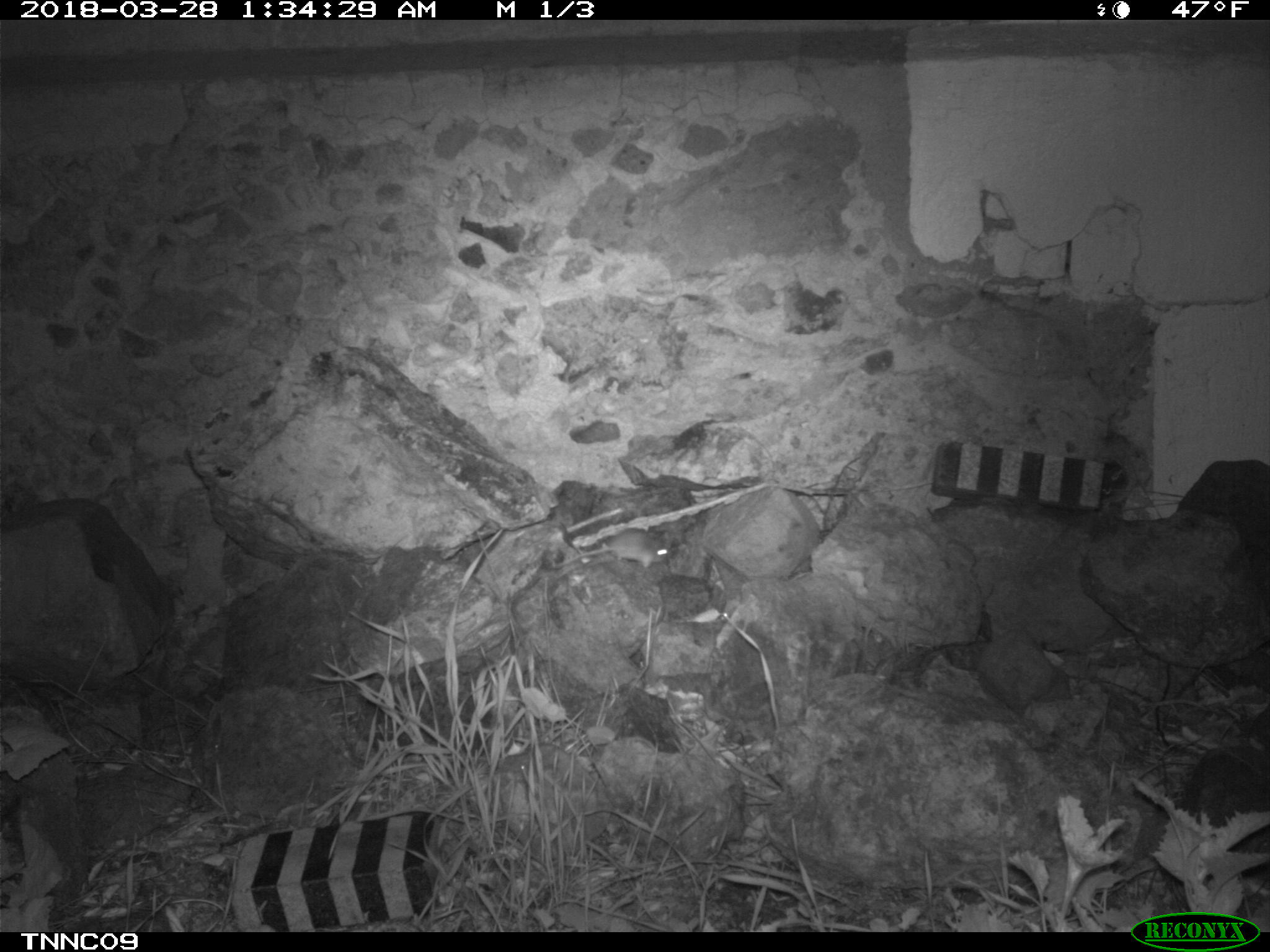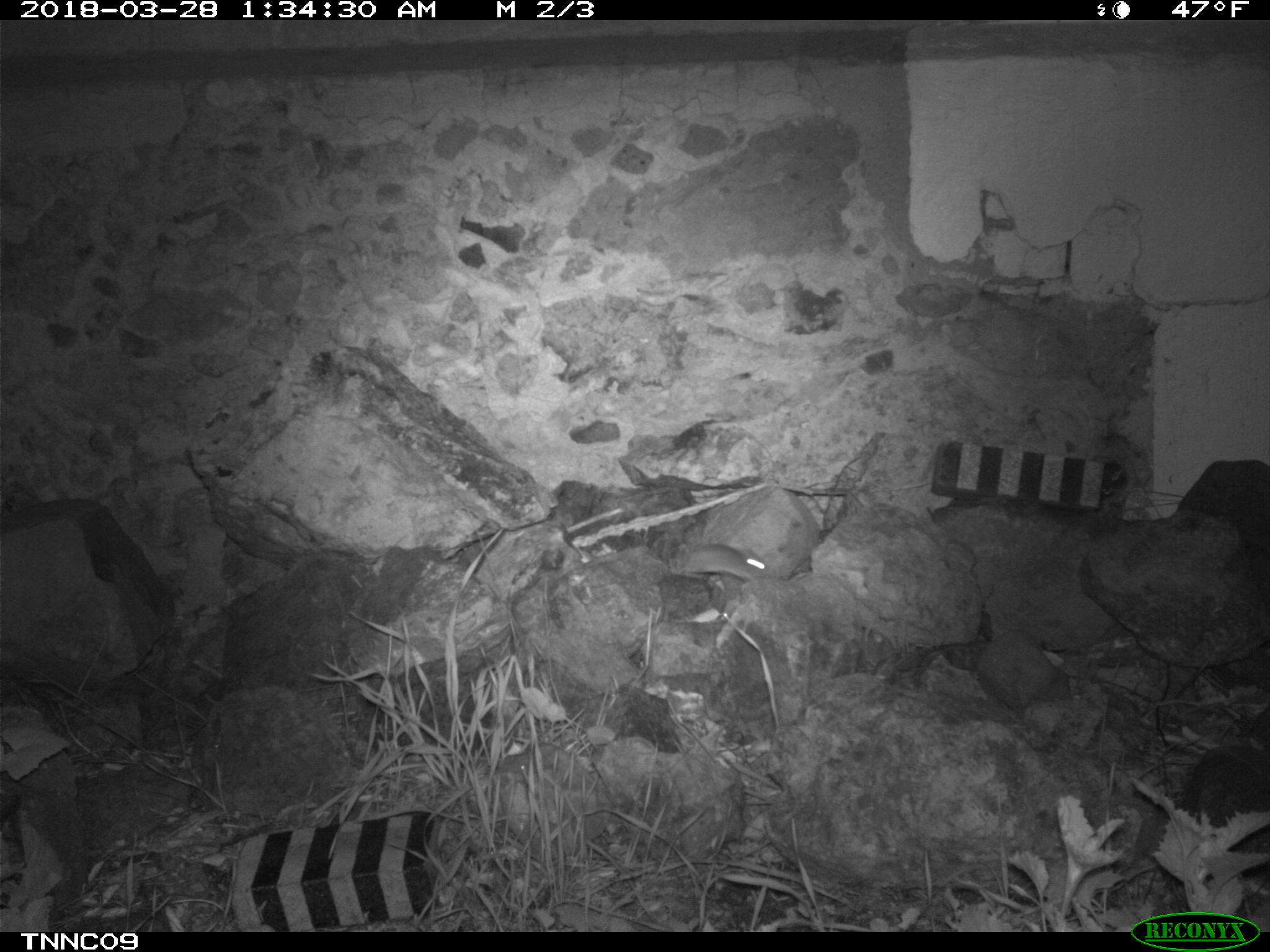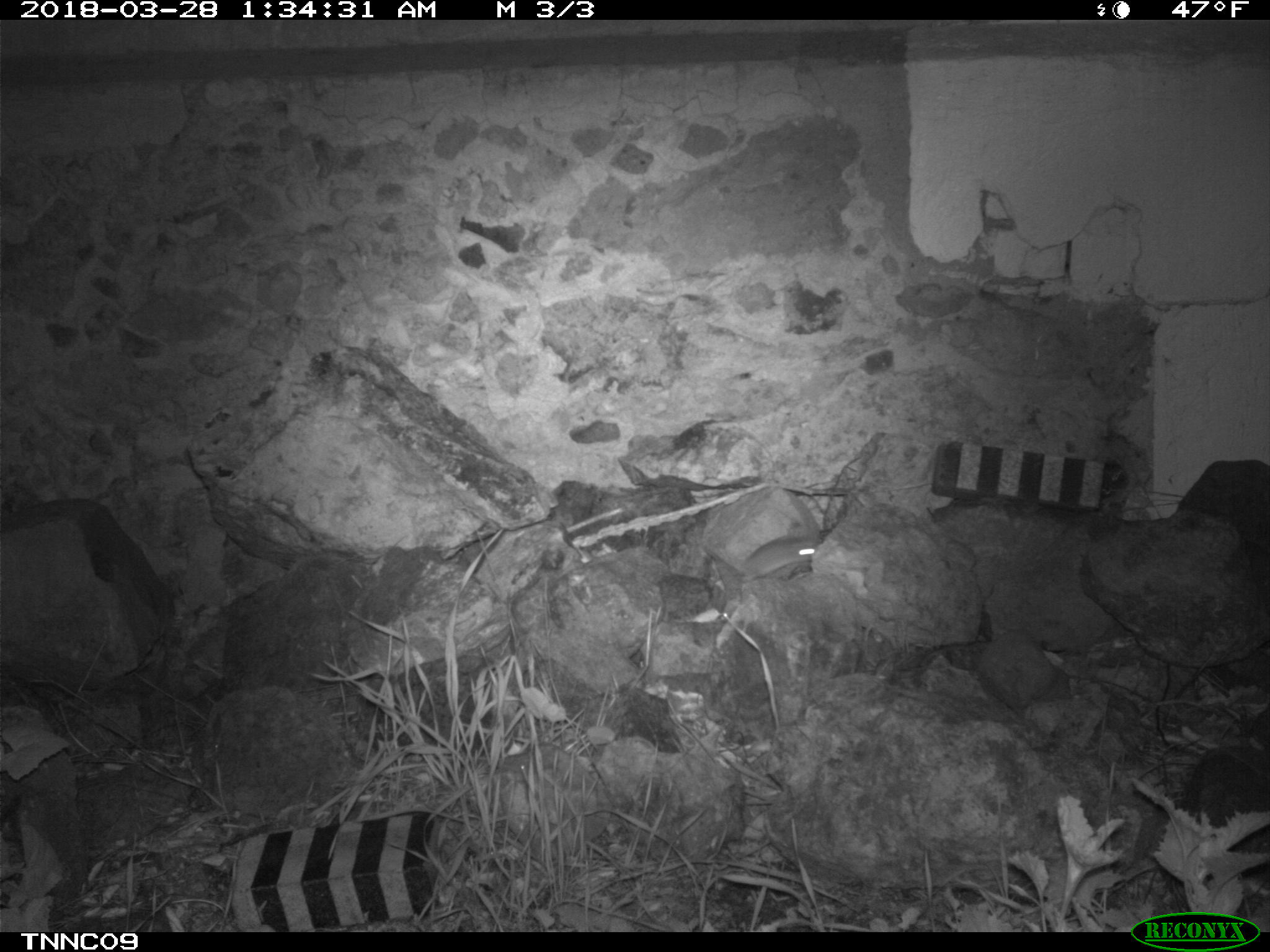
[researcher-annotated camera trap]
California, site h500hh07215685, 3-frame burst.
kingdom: Animalia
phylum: Chordata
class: Mammalia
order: Rodentia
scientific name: Rodentia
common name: rodent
Rodent (Rodentia).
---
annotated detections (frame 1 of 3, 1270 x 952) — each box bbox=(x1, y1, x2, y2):
rodent: bbox=(551, 528, 668, 578)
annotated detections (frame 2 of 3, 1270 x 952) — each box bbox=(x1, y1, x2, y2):
rodent: bbox=(672, 544, 774, 588)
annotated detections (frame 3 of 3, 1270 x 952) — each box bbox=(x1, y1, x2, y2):
rodent: bbox=(704, 532, 824, 581)